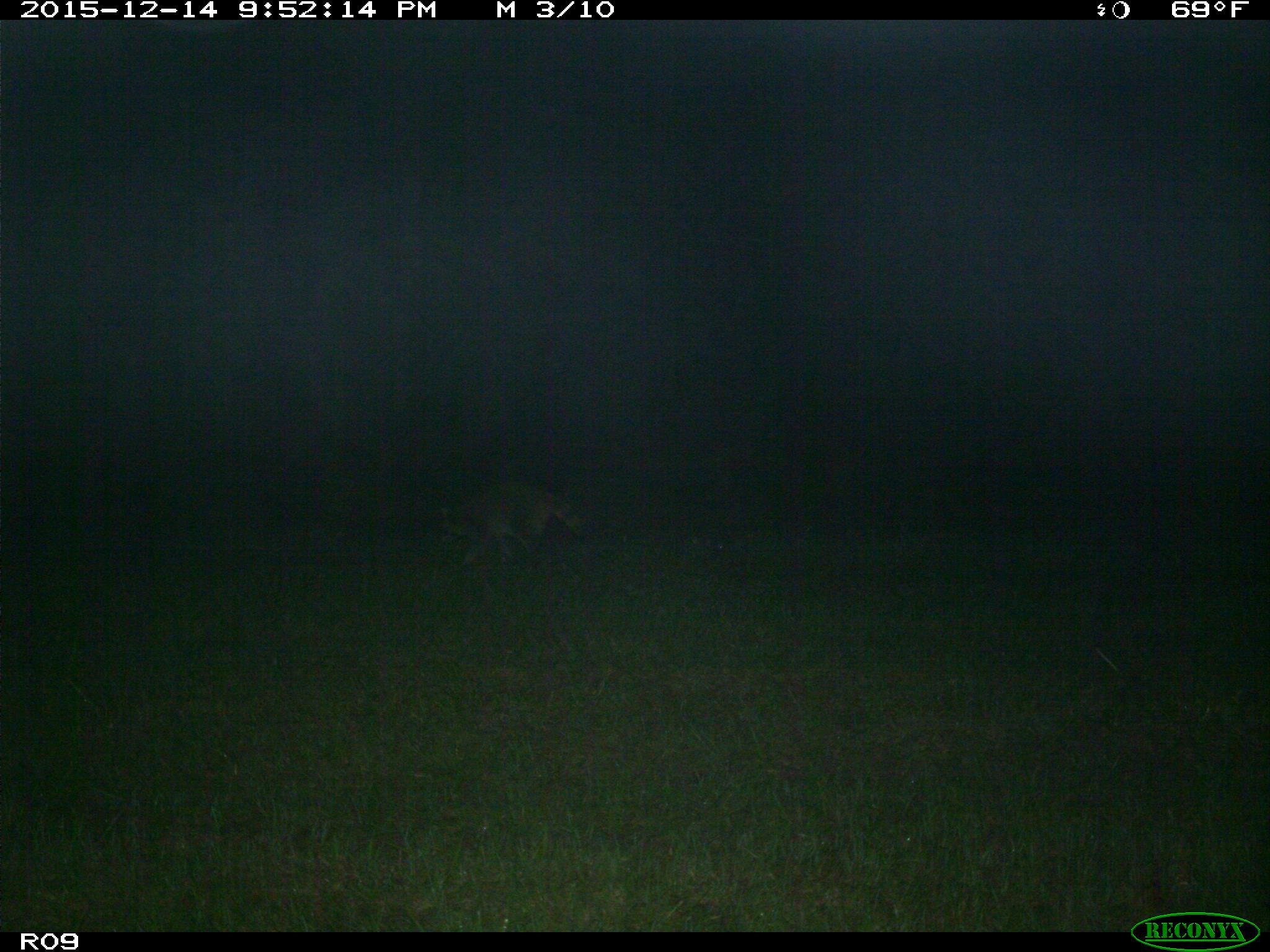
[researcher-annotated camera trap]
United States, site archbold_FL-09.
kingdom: Animalia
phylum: Chordata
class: Mammalia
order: Carnivora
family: Procyonidae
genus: Procyon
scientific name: Procyon lotor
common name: common raccoon